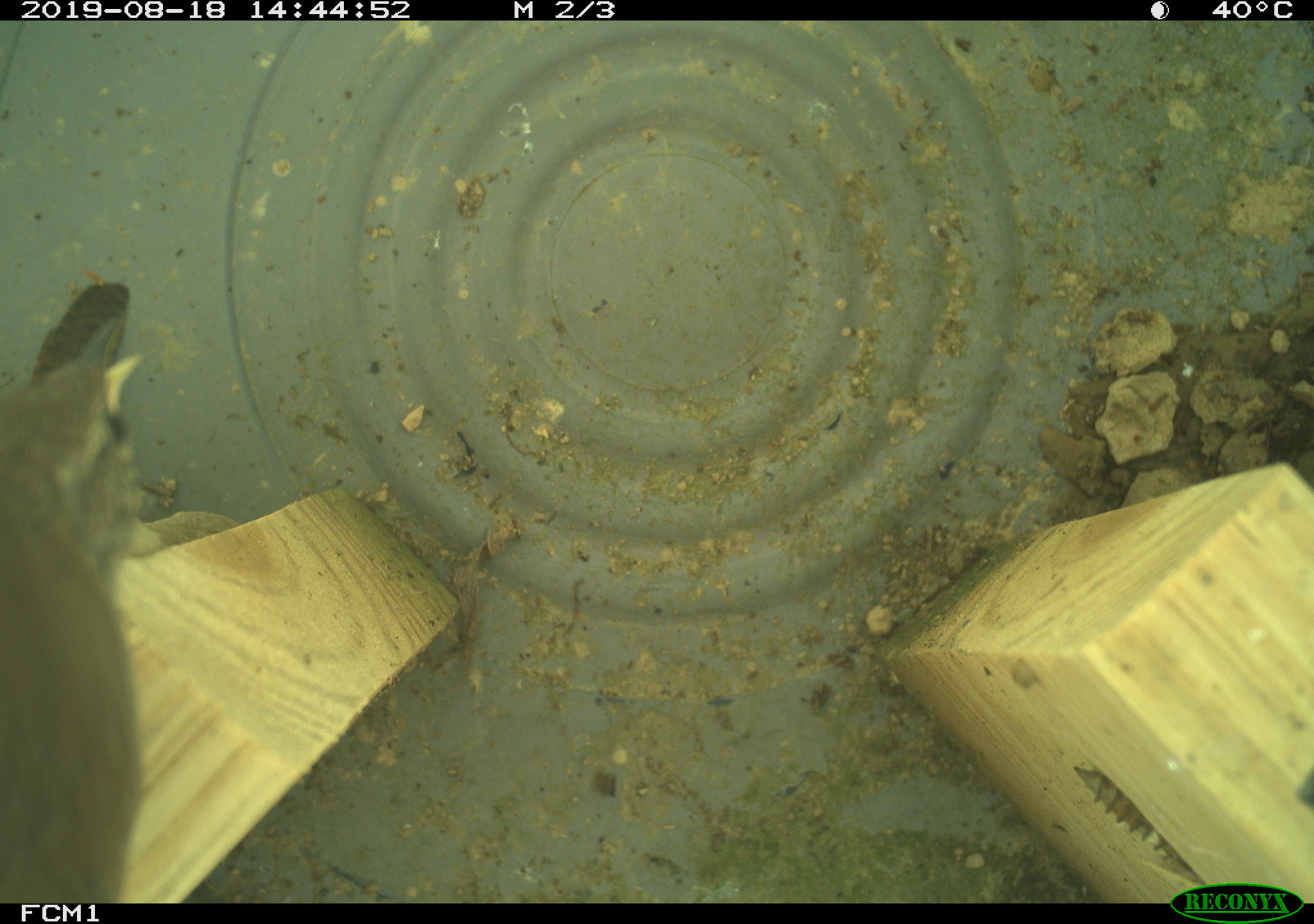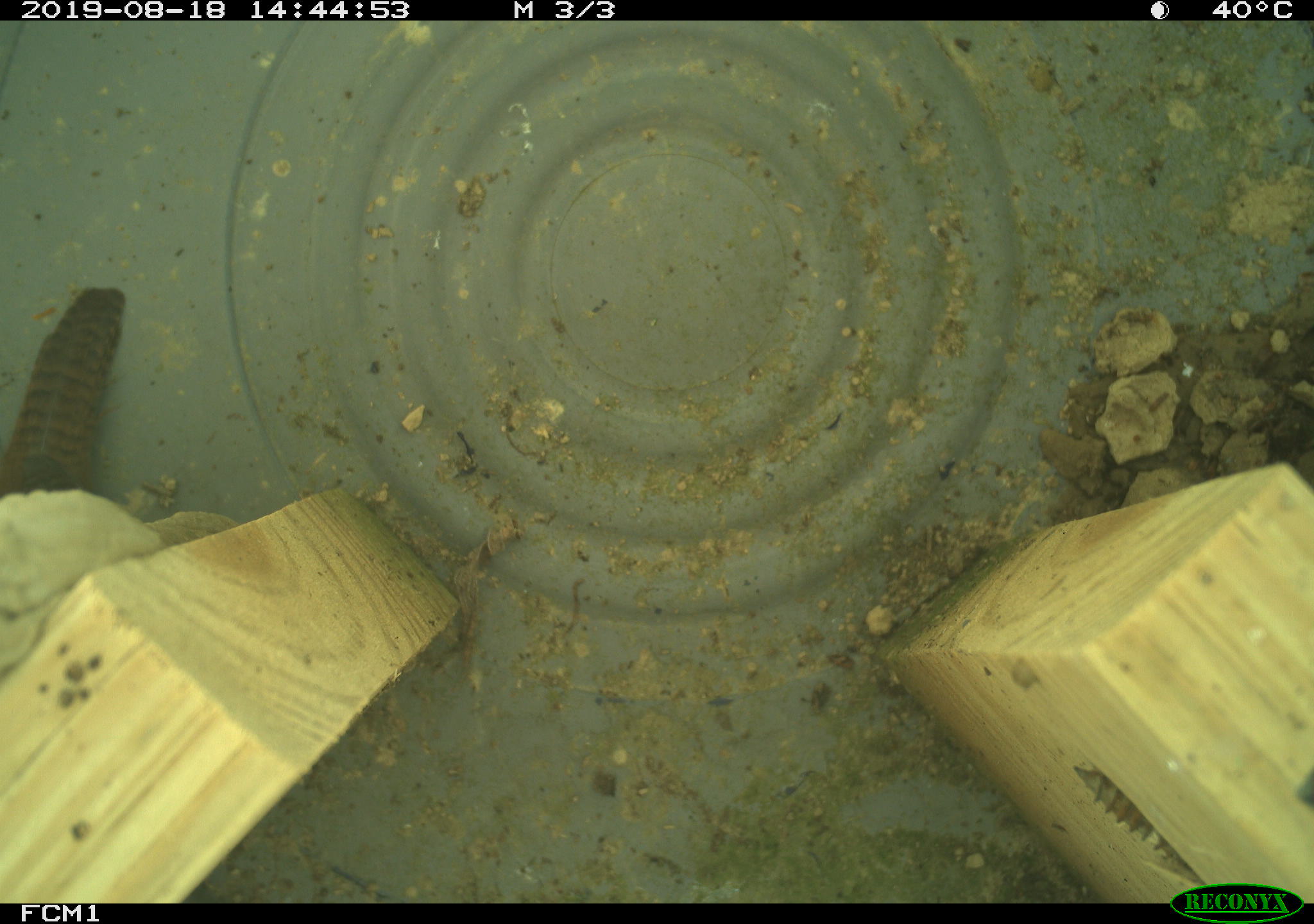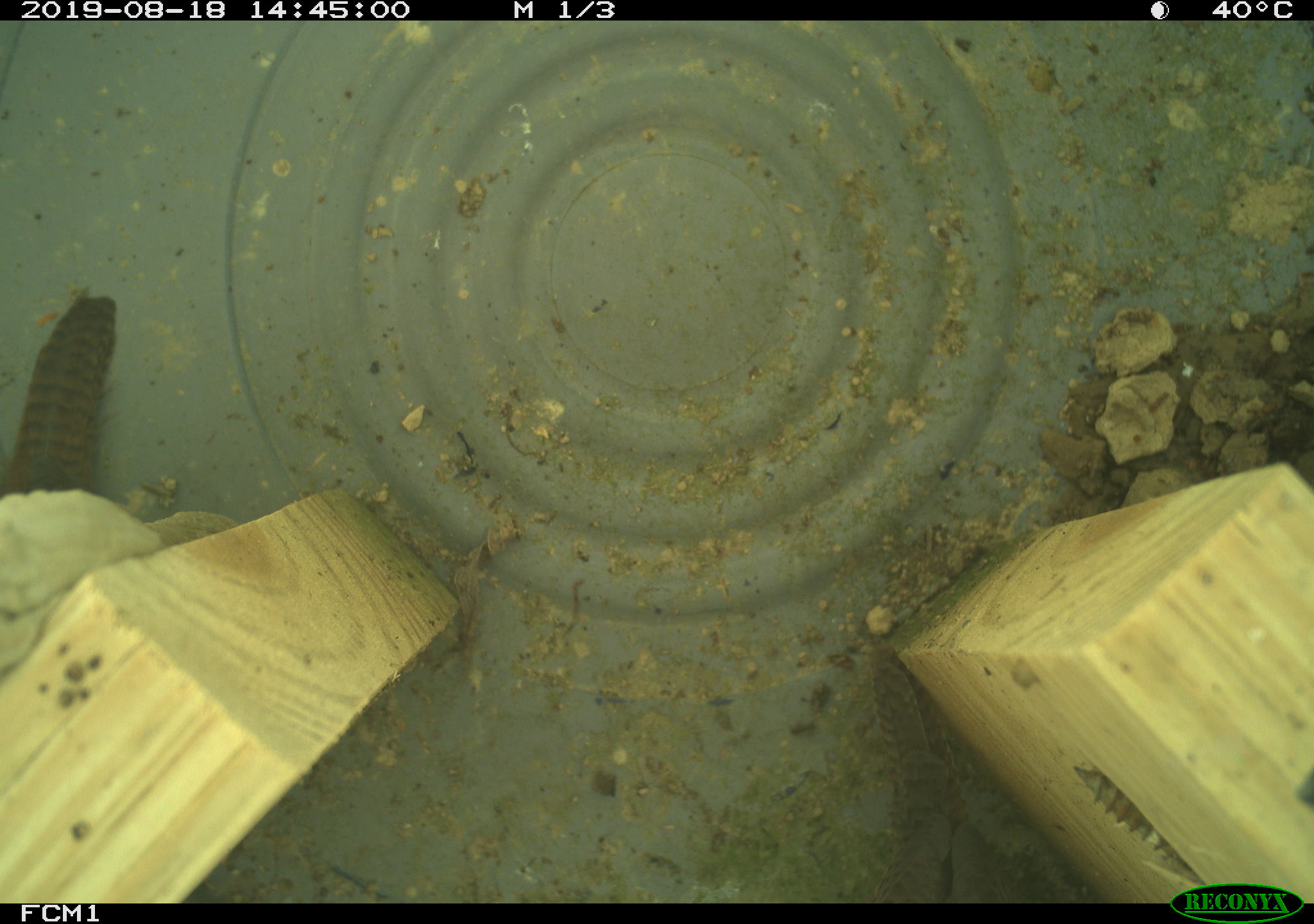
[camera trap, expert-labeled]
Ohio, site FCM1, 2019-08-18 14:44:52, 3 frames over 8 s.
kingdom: Animalia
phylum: Chordata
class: Aves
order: Passeriformes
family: Troglodytidae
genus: Troglodytes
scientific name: Troglodytes aedon aedon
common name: northern house wren